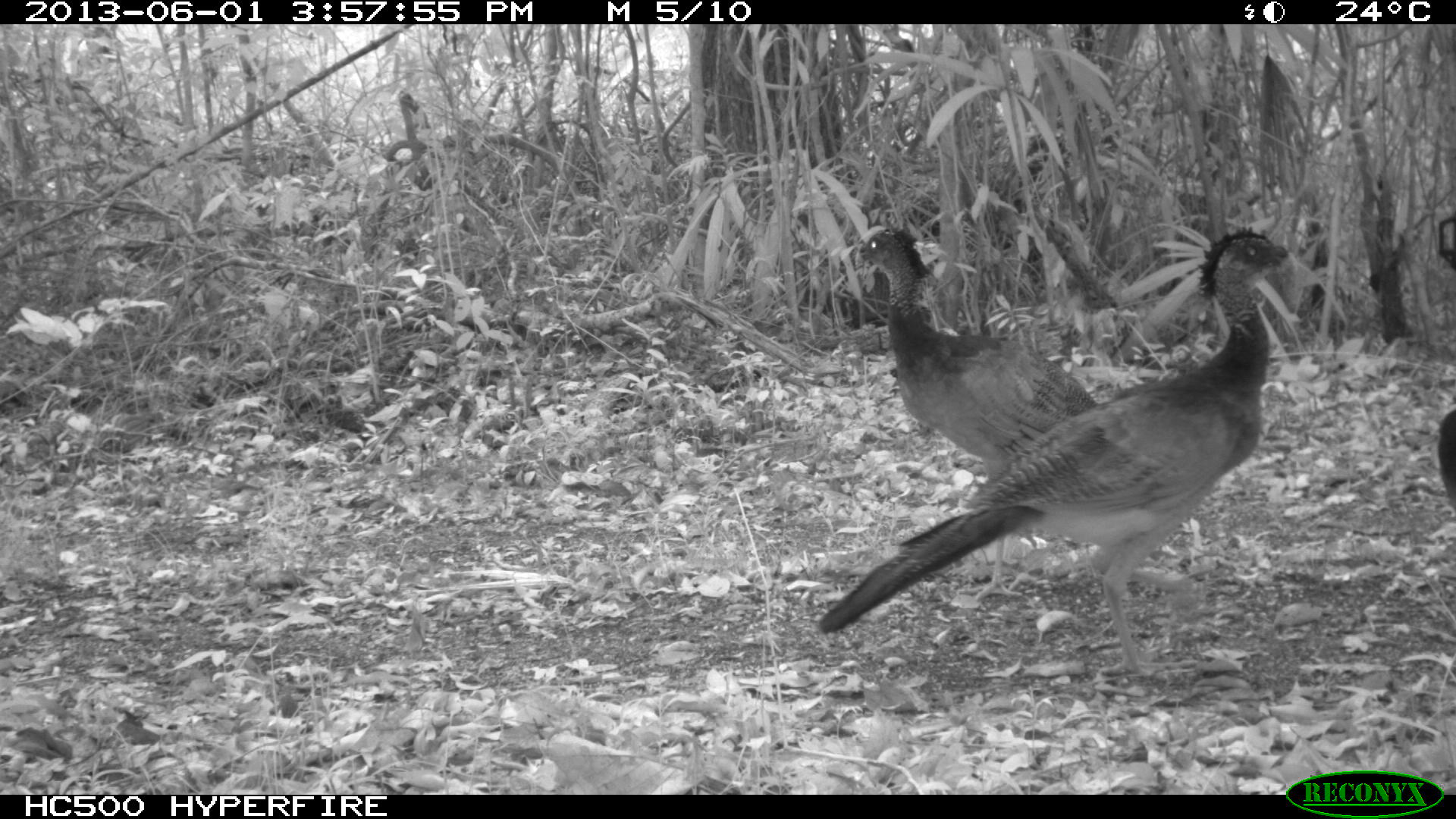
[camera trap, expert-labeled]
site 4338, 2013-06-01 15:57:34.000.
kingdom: Animalia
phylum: Chordata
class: Aves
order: Galliformes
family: Cracidae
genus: Crax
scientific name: Crax rubra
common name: great curassow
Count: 3.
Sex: female.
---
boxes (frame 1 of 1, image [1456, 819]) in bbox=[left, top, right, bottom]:
crax rubra: bbox=[816, 223, 1302, 682]; bbox=[853, 225, 1099, 606]; bbox=[1435, 406, 1456, 516]